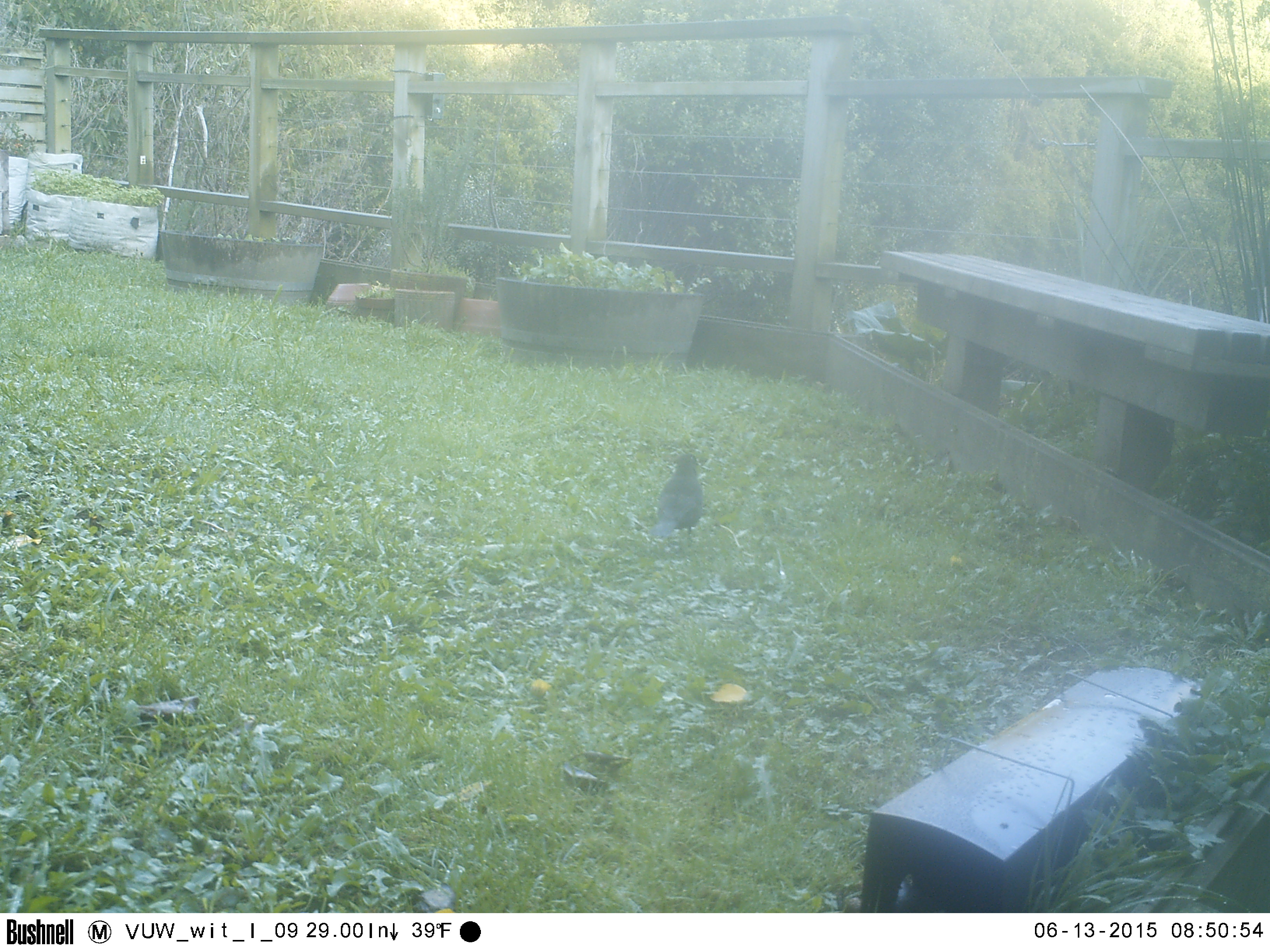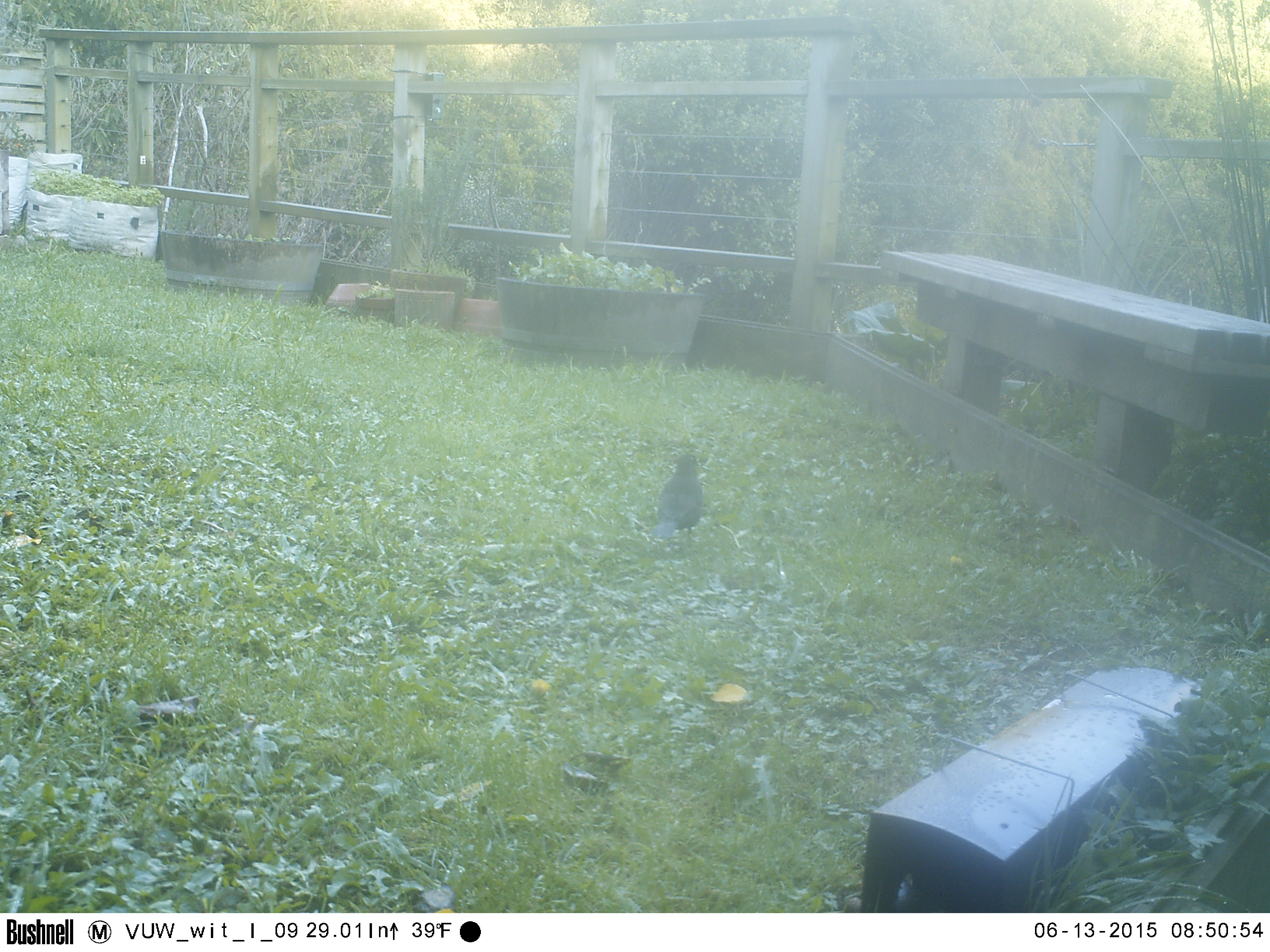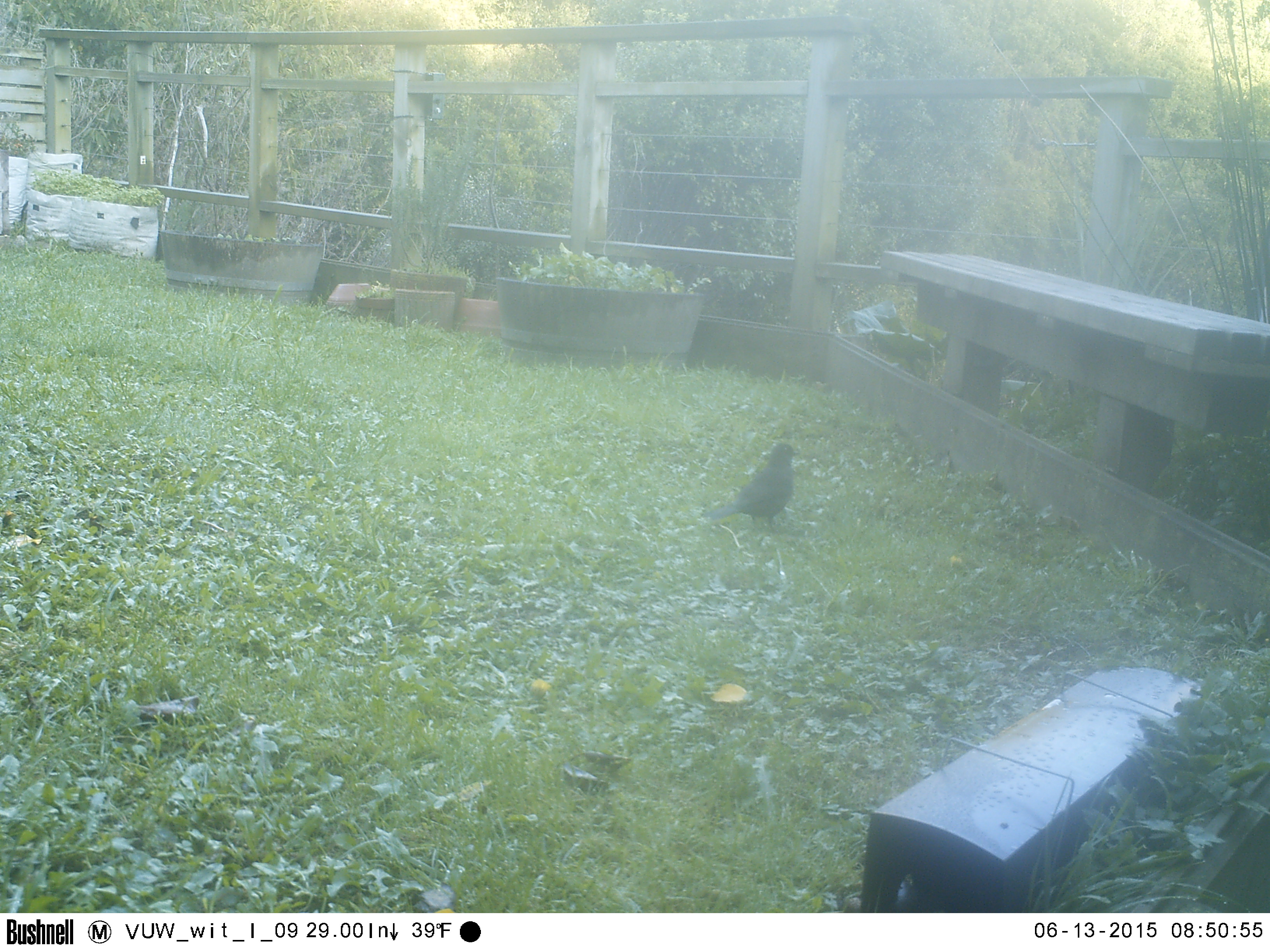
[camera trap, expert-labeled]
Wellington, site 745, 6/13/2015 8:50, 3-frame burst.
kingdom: Animalia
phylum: Chordata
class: Aves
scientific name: Aves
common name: bird